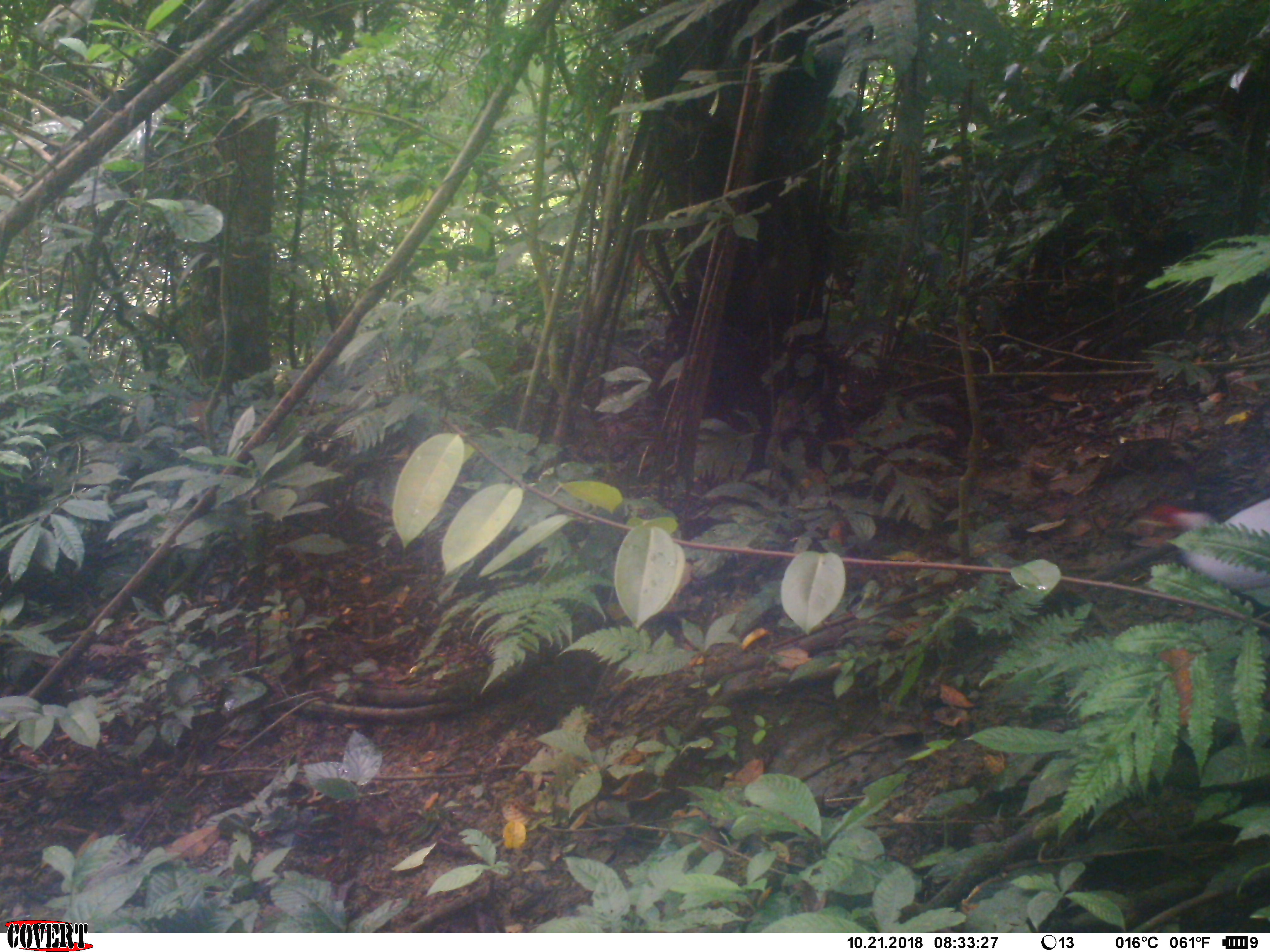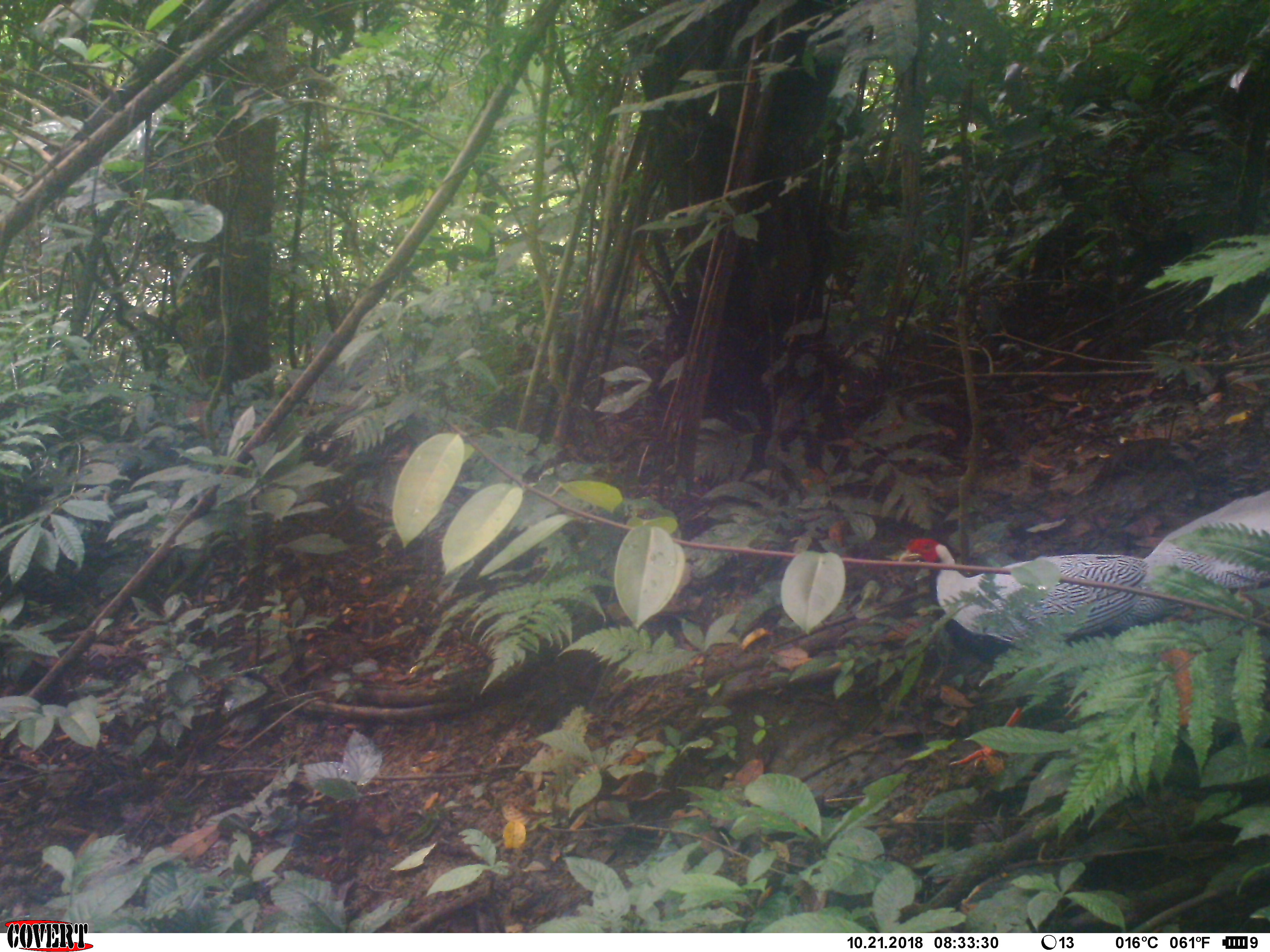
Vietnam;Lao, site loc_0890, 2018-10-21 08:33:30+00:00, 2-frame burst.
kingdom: Animalia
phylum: Chordata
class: Aves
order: Galliformes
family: Phasianidae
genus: Lophura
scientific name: Lophura nycthemera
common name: silver pheasant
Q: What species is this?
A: Silver pheasant (Lophura nycthemera).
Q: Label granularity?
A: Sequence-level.